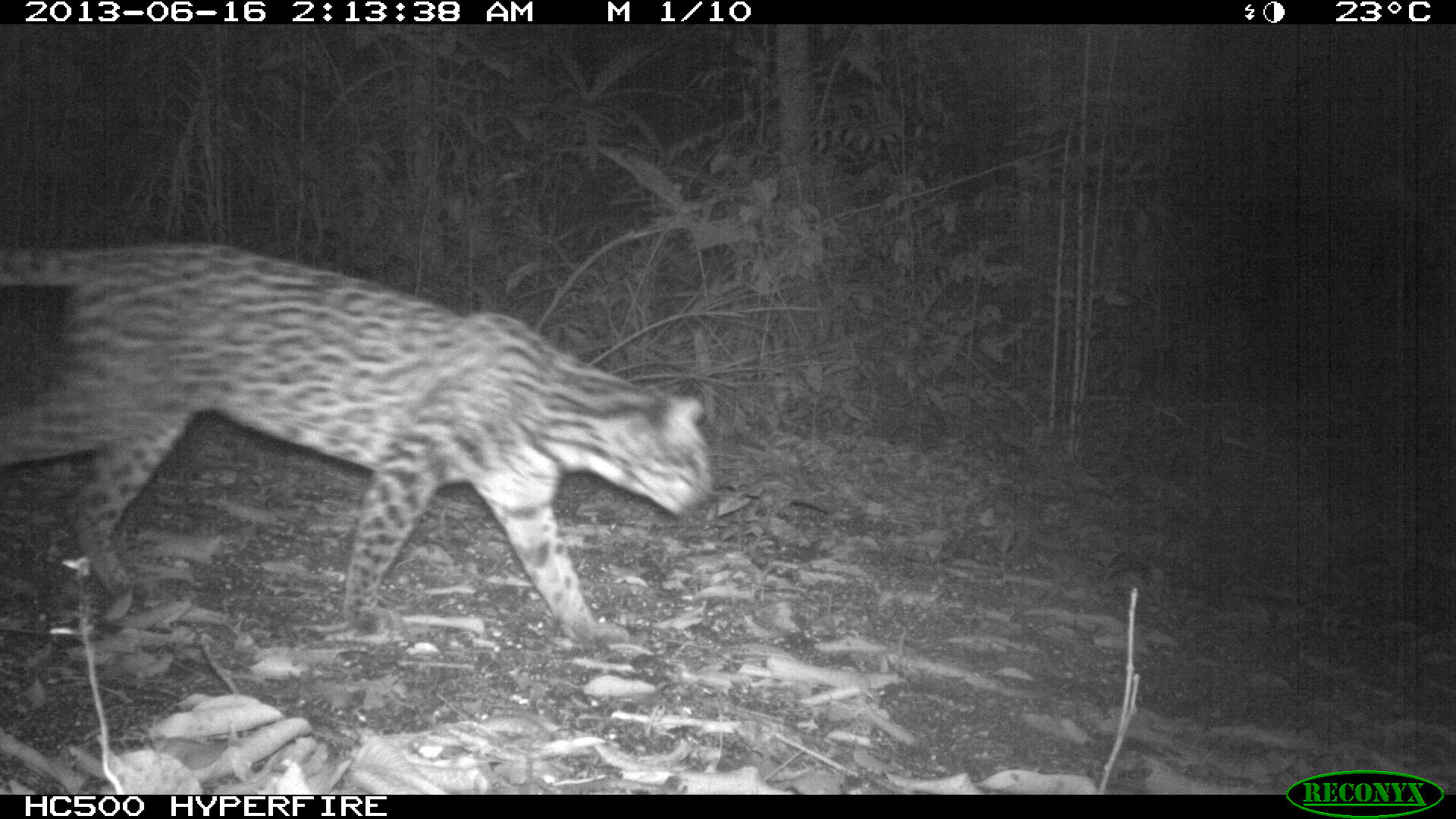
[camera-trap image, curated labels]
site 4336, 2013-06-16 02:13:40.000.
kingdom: Animalia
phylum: Chordata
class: Mammalia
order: Carnivora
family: Felidae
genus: Leopardus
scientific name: Leopardus pardalis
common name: ocelot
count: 1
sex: female